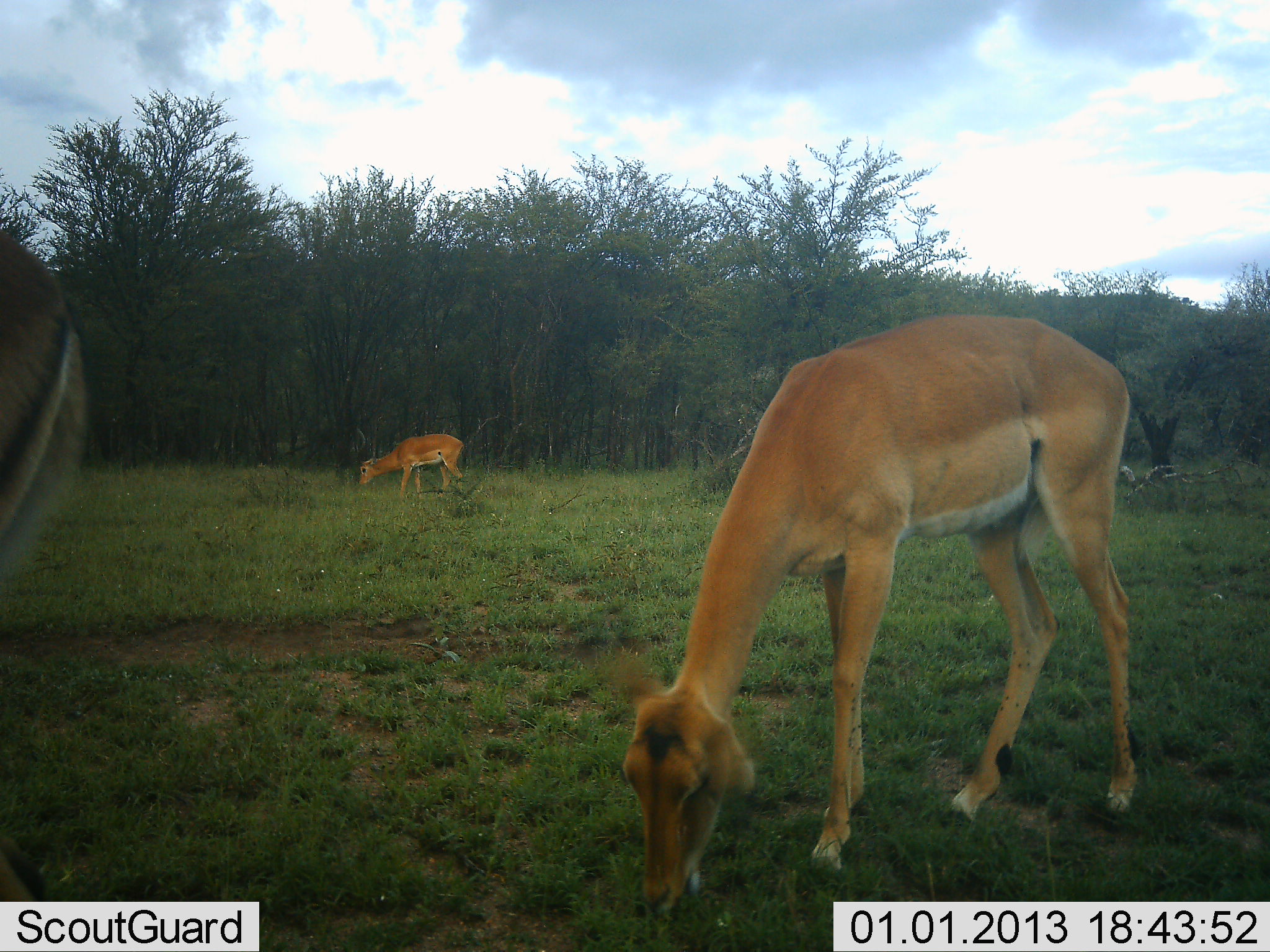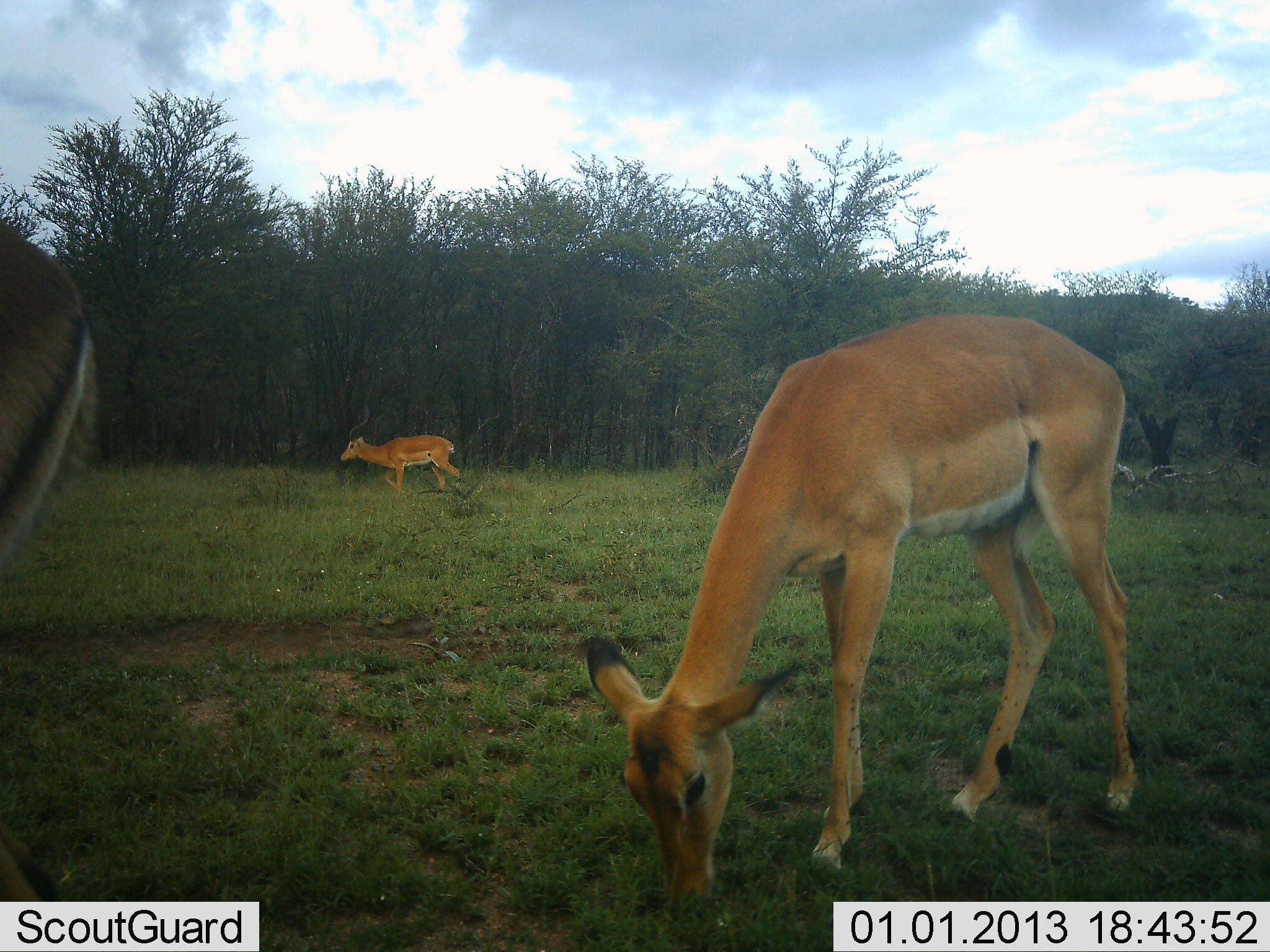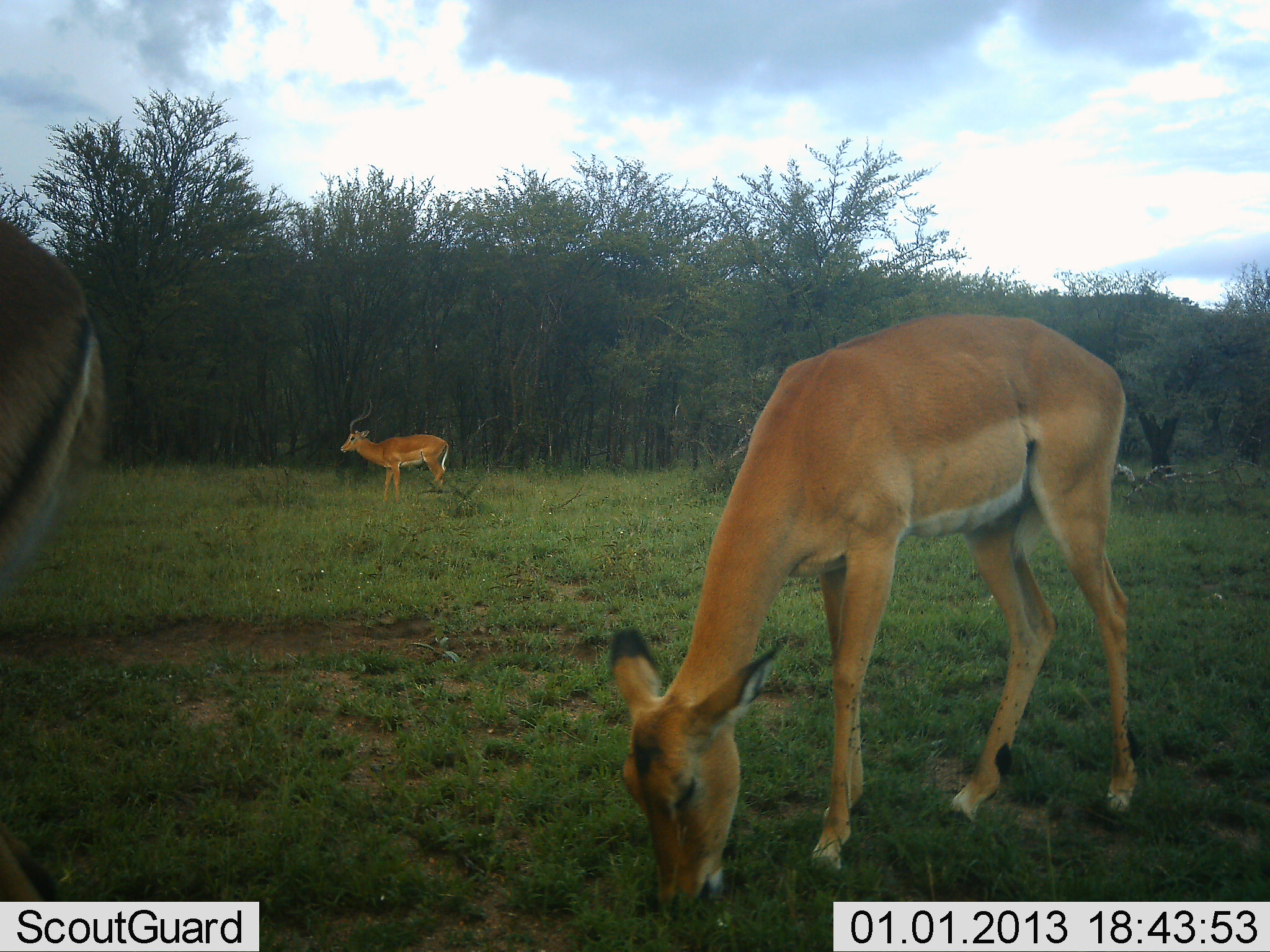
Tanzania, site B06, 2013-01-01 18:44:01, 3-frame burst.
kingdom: Animalia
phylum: Chordata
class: Mammalia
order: Artiodactyla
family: Bovidae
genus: Aepyceros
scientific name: Aepyceros melampus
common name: impala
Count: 3.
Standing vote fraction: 43%.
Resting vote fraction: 0%.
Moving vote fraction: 39%.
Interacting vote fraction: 0%.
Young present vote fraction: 14%.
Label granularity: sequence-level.